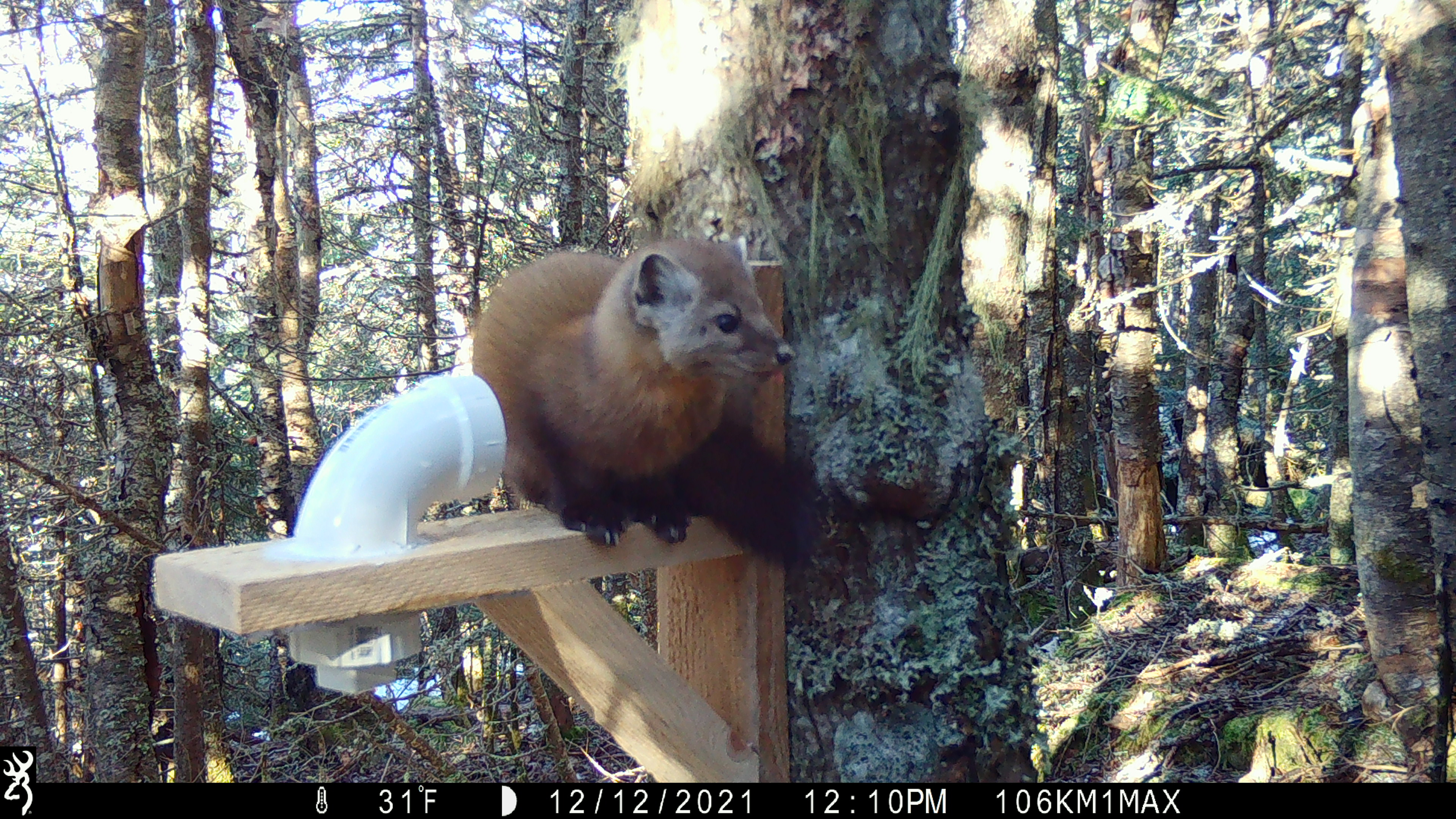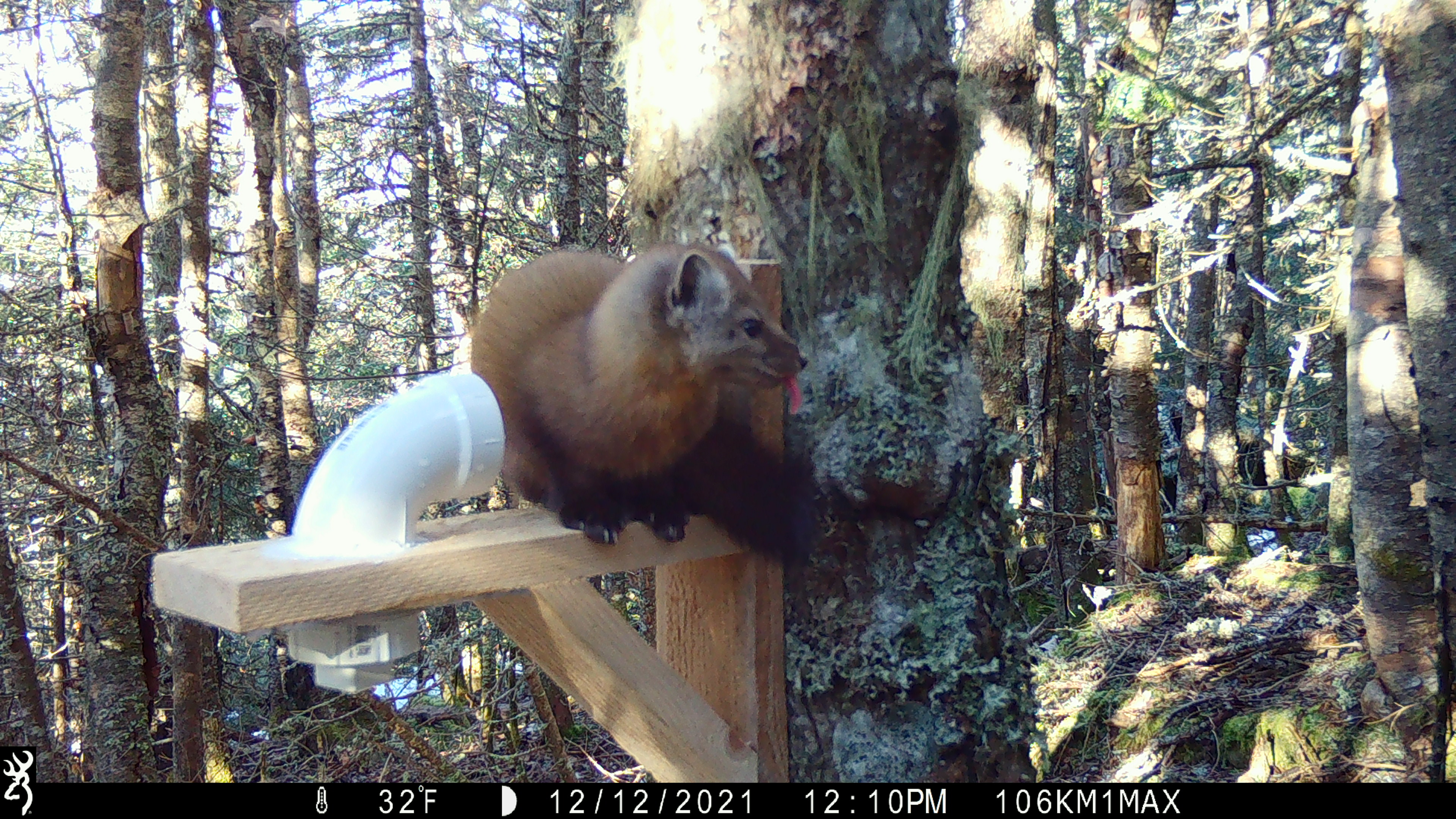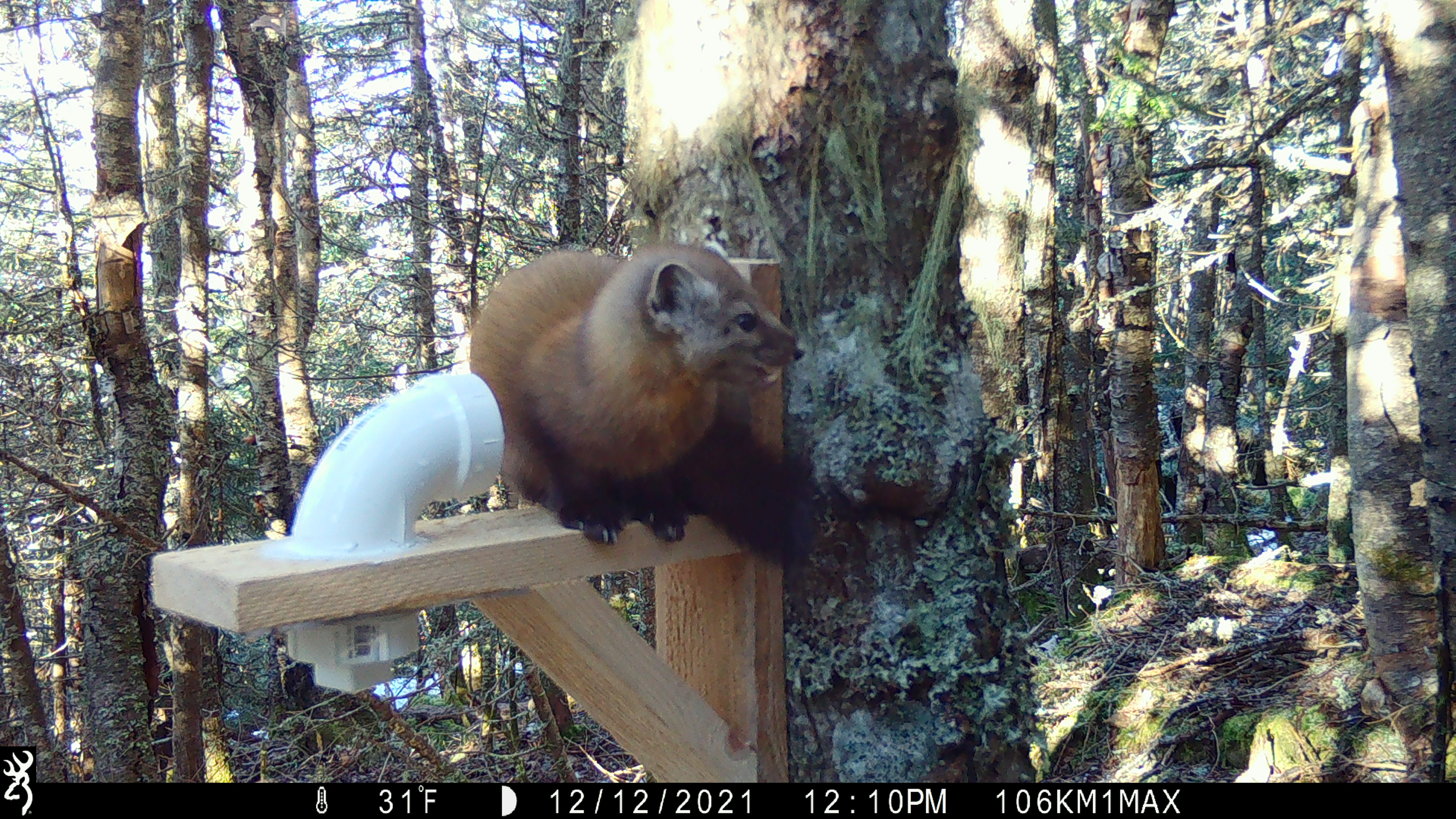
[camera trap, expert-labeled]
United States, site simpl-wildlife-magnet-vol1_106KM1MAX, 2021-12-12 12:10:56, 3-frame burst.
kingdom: Animalia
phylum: Chordata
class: Mammalia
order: Carnivora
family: Mustelidae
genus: Martes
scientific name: Martes americana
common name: american marten